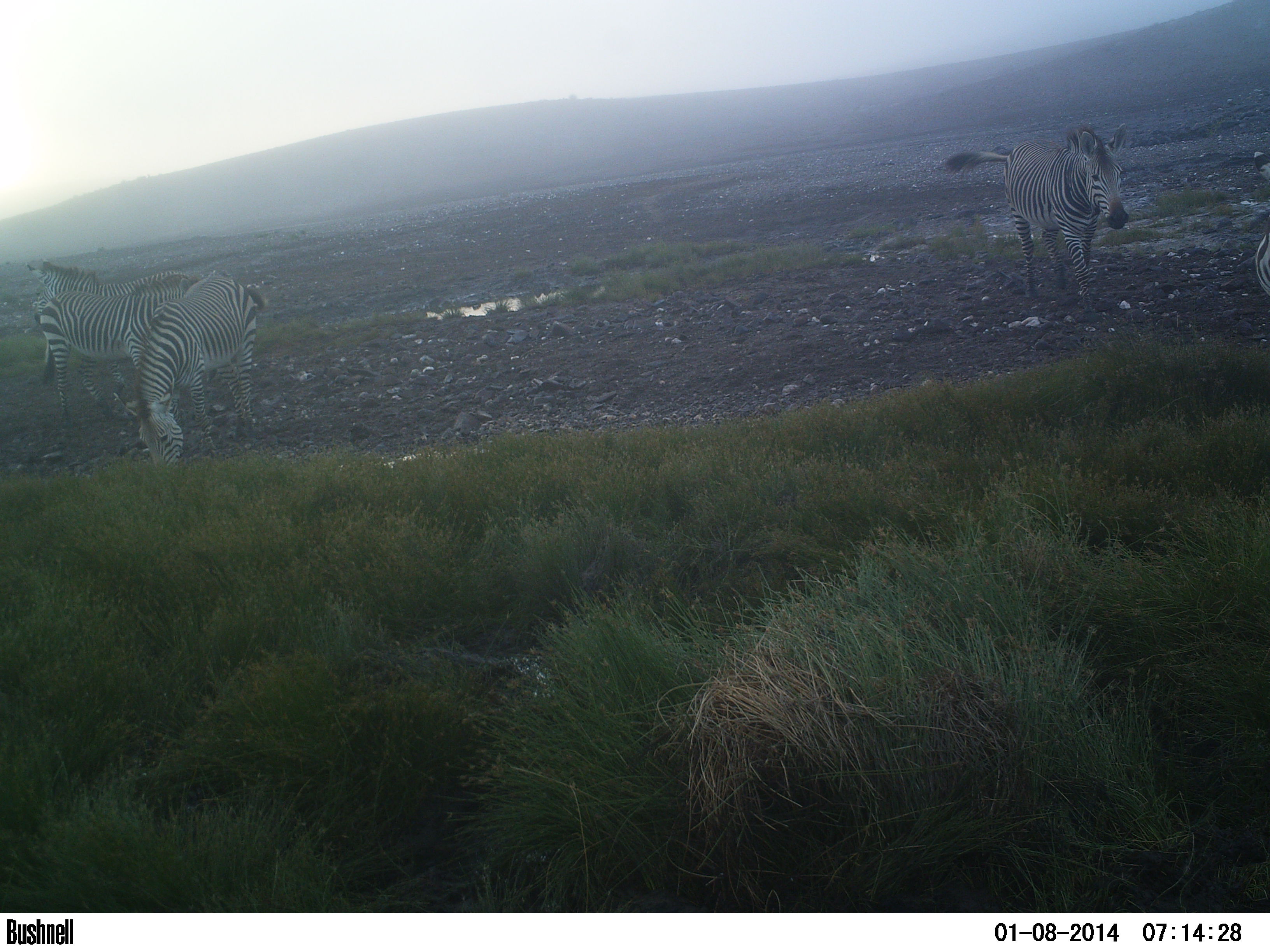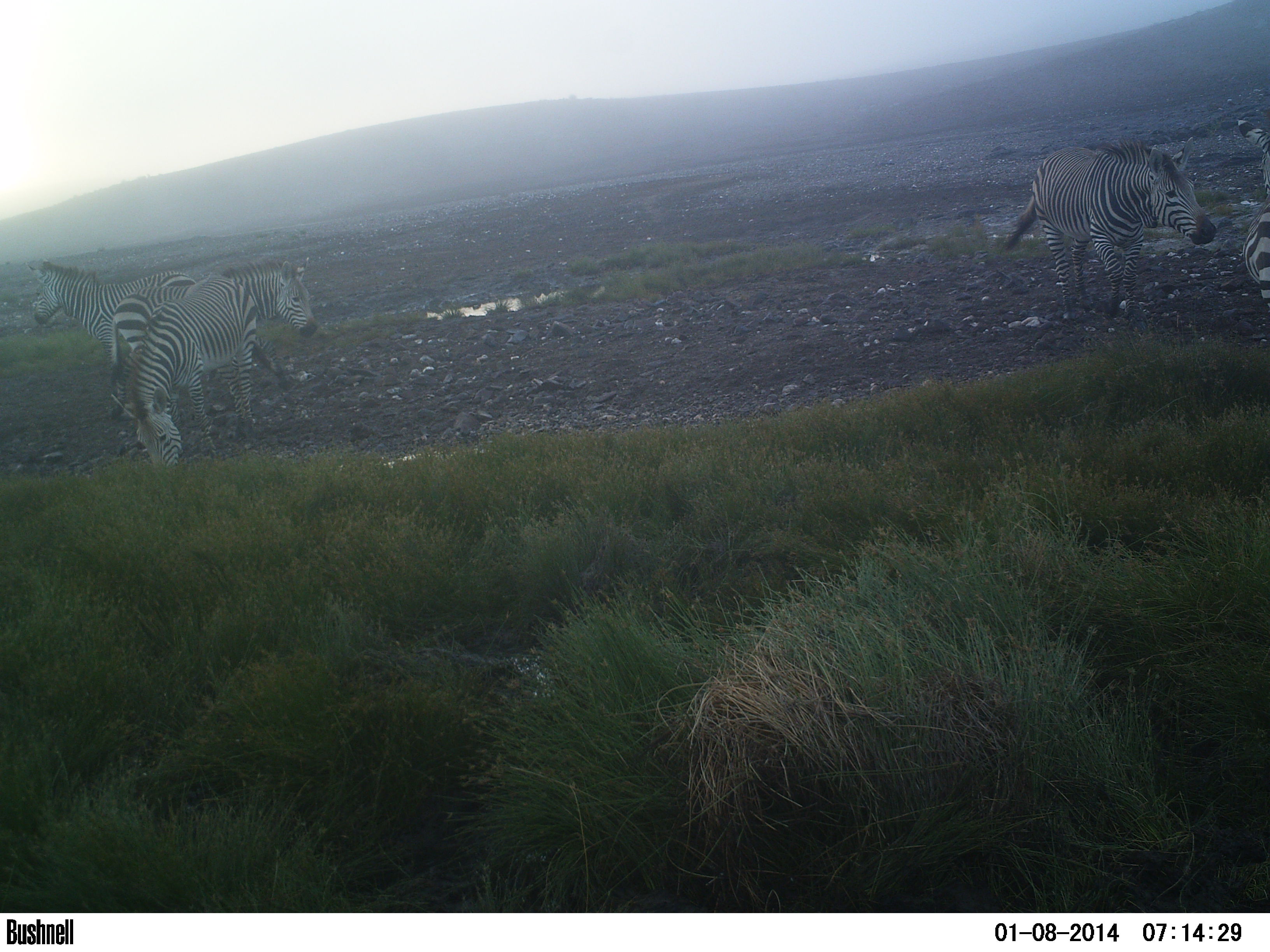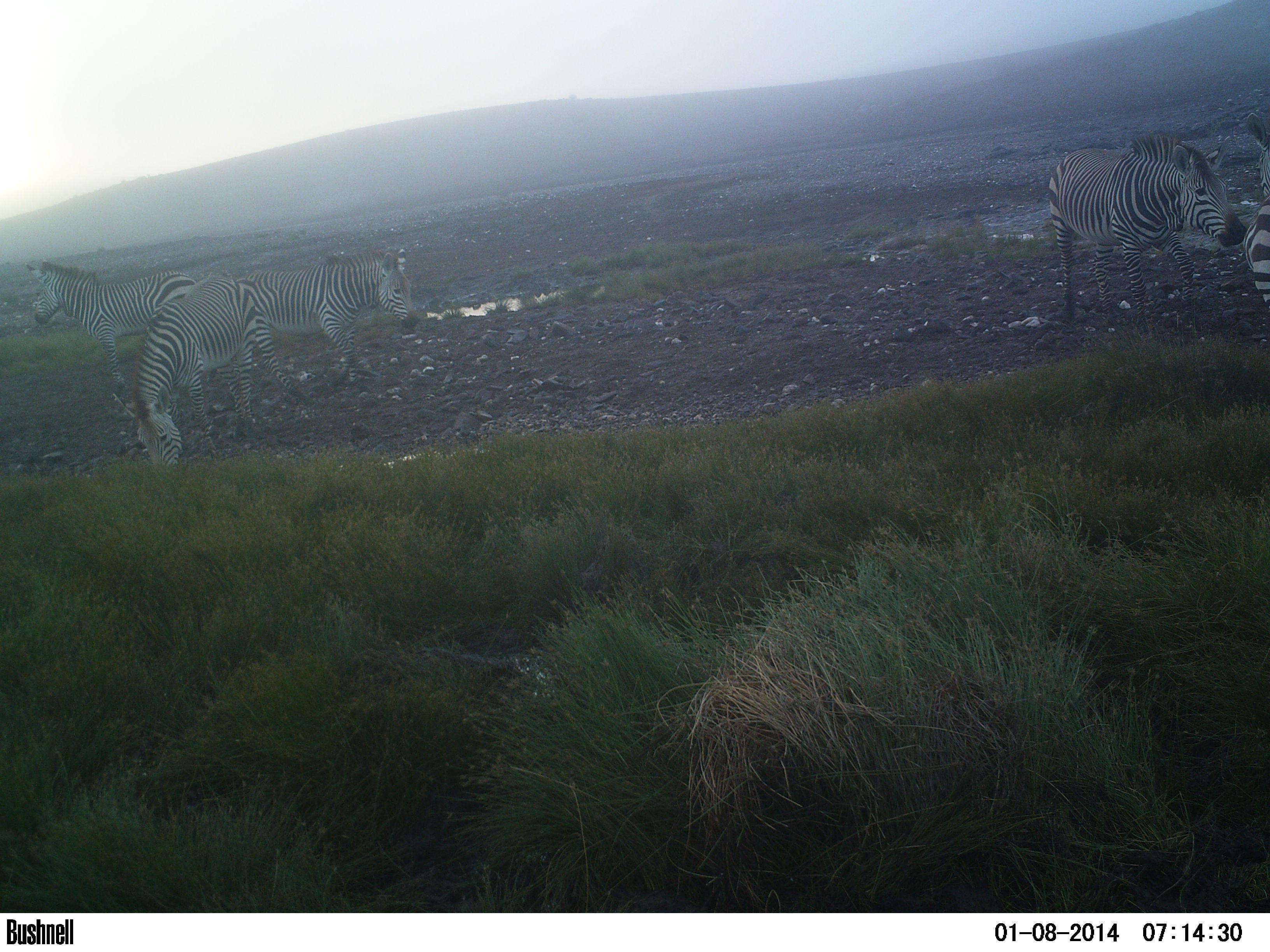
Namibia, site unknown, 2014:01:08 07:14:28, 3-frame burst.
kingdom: Animalia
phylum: Chordata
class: Mammalia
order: Perissodactyla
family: Equidae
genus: Equus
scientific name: Equus zebra hartmannae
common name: hartmann's mountain zebra